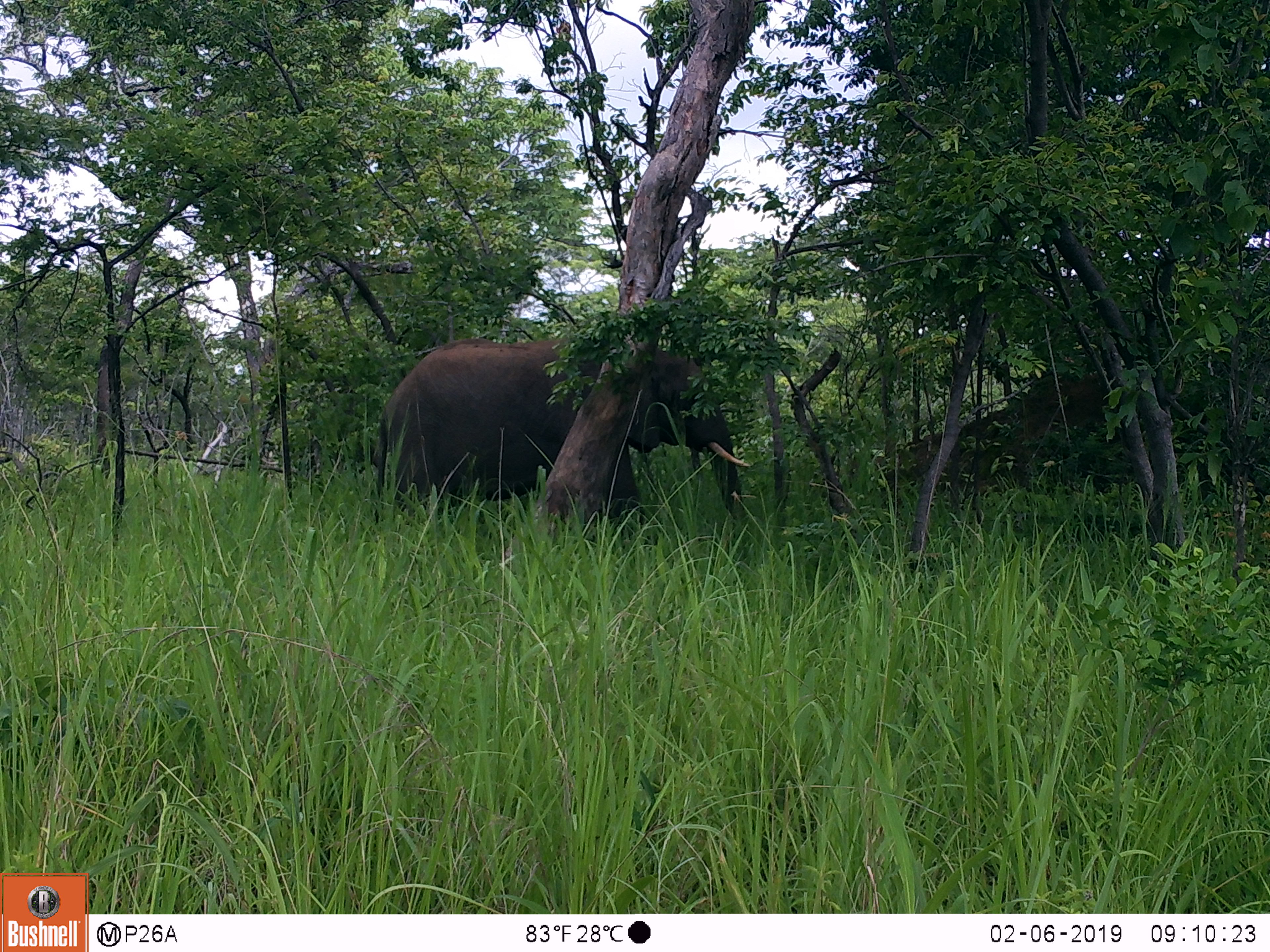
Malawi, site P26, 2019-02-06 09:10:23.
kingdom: Animalia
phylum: Chordata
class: Mammalia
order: Proboscidea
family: Elephantidae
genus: Loxodonta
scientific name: Loxodonta africana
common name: african savanna elephant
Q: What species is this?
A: African savanna elephant (Loxodonta africana).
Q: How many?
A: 1.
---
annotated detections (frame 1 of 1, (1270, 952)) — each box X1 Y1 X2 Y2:
african savanna elephant: 376 335 744 530